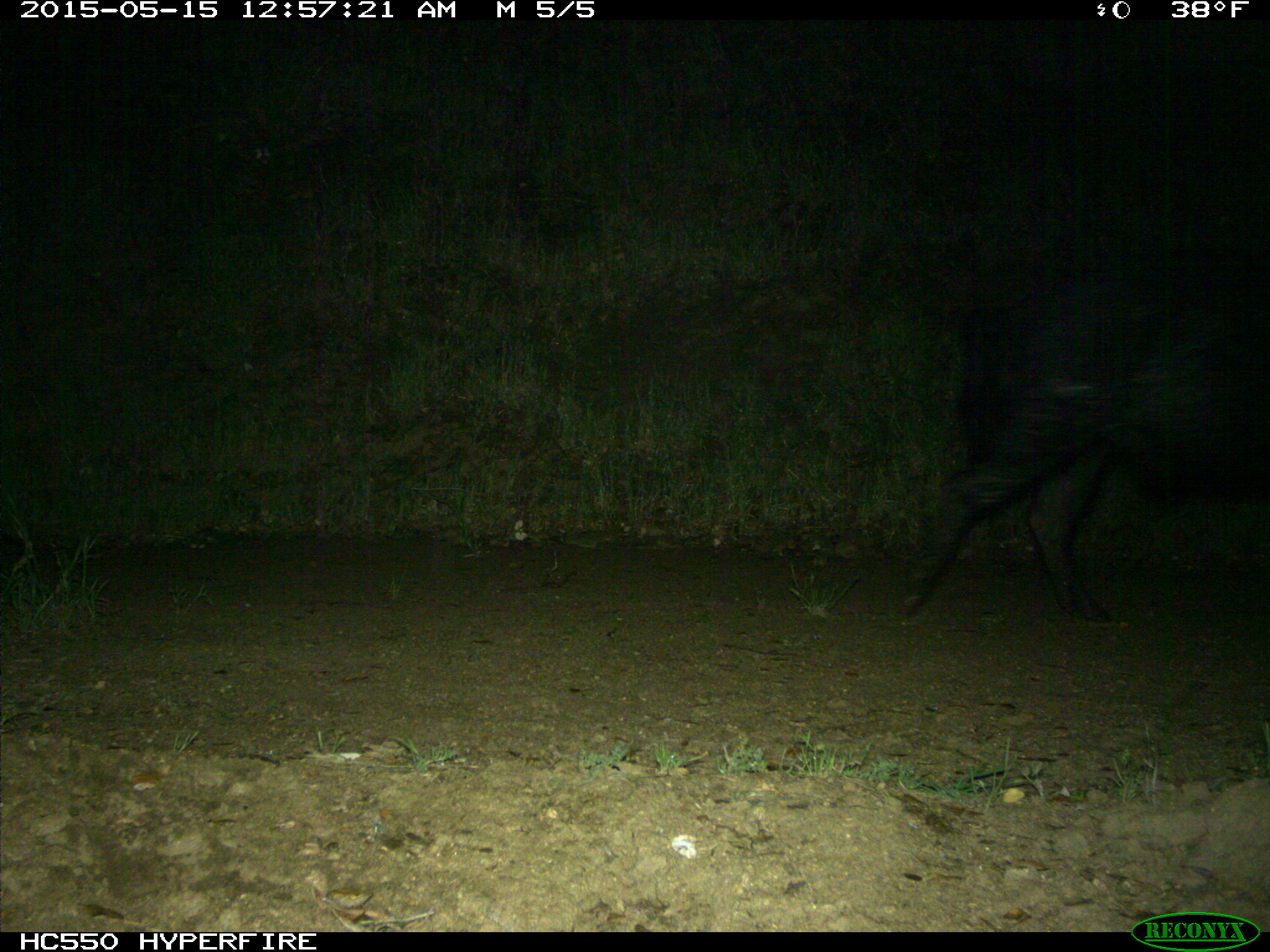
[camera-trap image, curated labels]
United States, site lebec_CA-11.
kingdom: Animalia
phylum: Chordata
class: Mammalia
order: Artiodactyla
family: Suidae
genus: Sus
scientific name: Sus scrofa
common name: wild boar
Sus scrofa (wild boar).